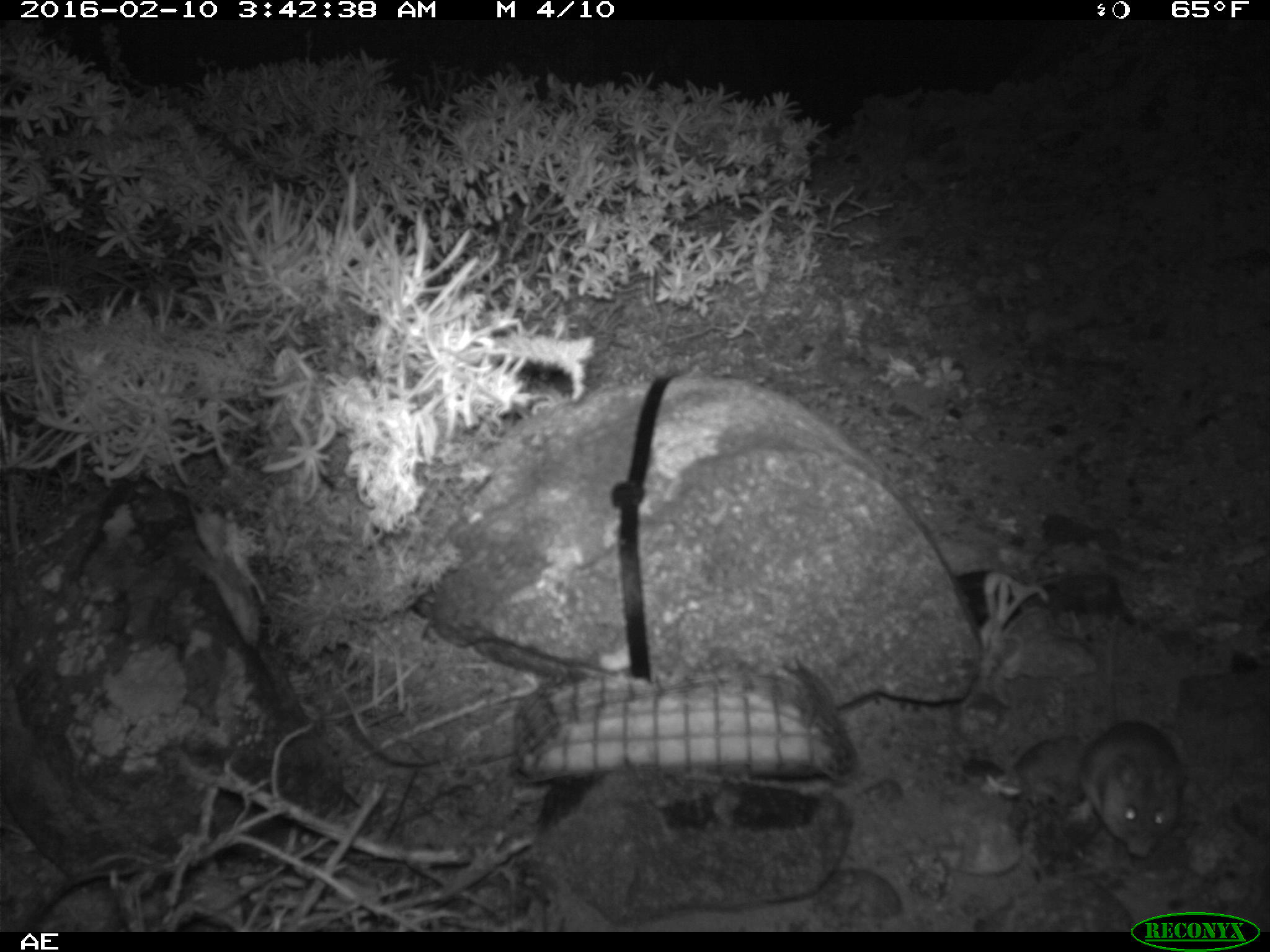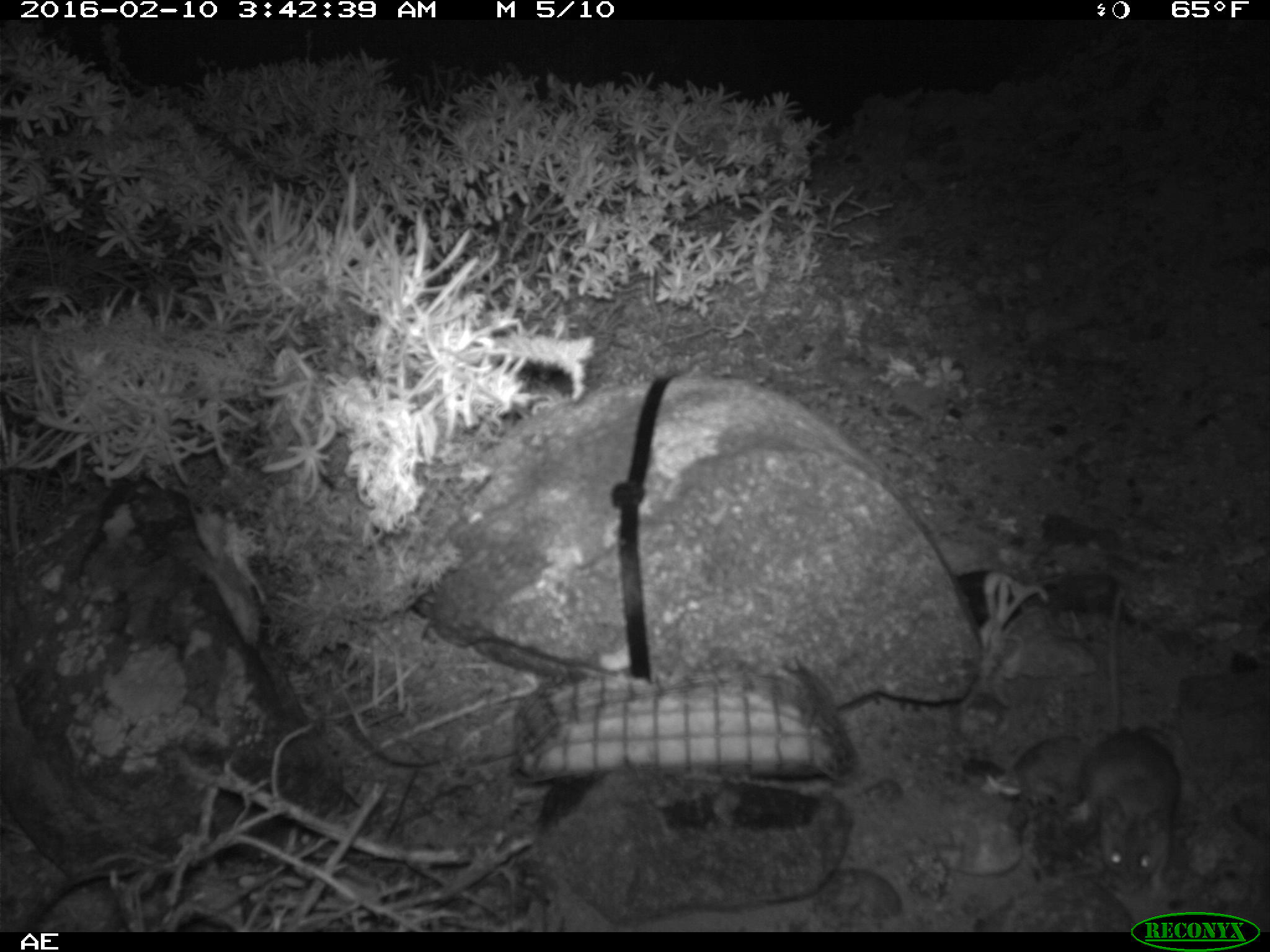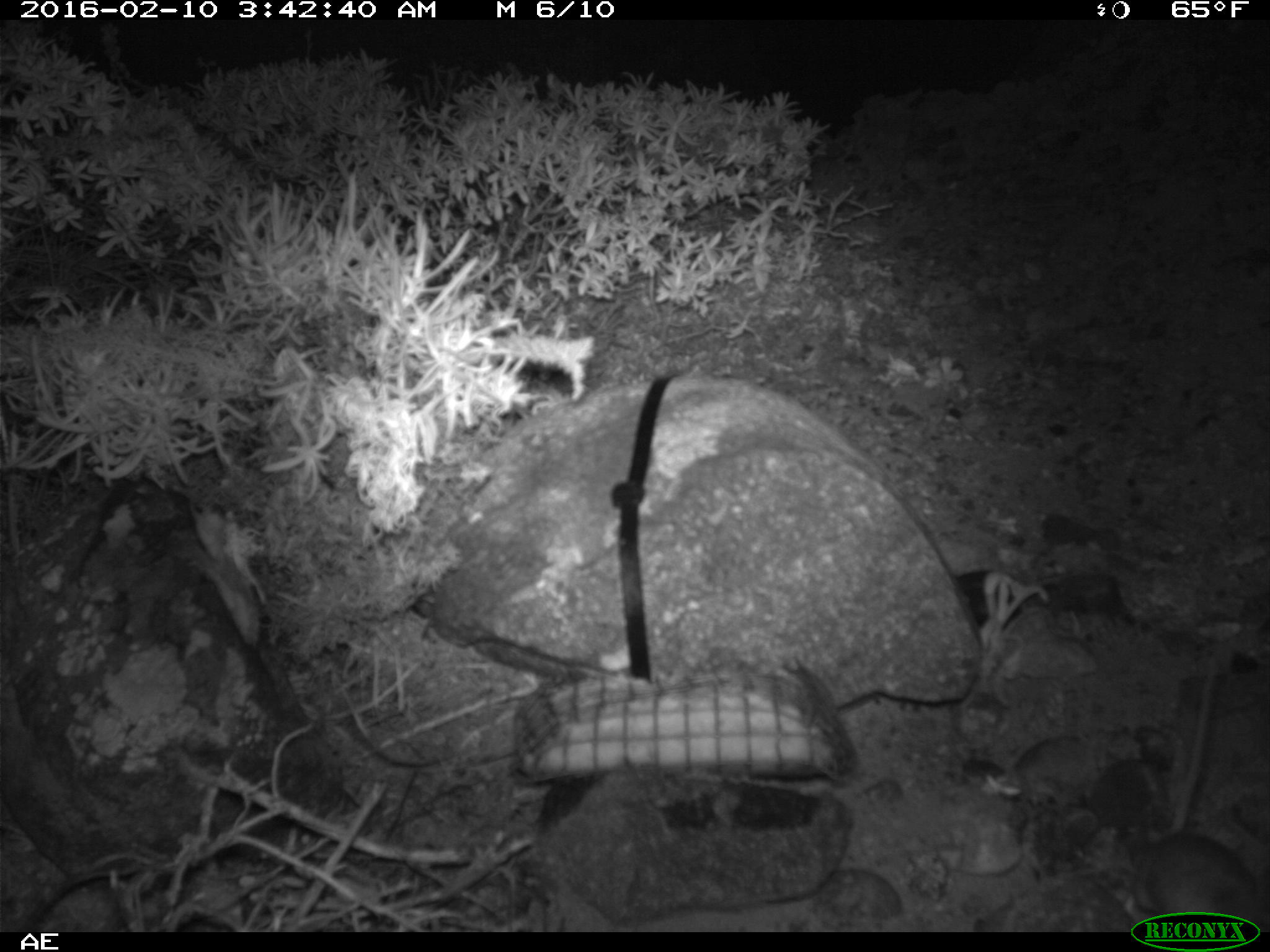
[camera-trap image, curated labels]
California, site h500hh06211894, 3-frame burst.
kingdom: Animalia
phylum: Chordata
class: Mammalia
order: Rodentia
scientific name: Rodentia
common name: rodent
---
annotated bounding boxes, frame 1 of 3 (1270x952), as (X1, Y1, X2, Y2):
rodent: (1080, 612, 1186, 858)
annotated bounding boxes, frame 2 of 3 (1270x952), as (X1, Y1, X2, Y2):
rodent: (1067, 584, 1181, 897)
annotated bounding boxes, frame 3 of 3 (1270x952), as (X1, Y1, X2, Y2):
rodent: (1137, 653, 1269, 934)